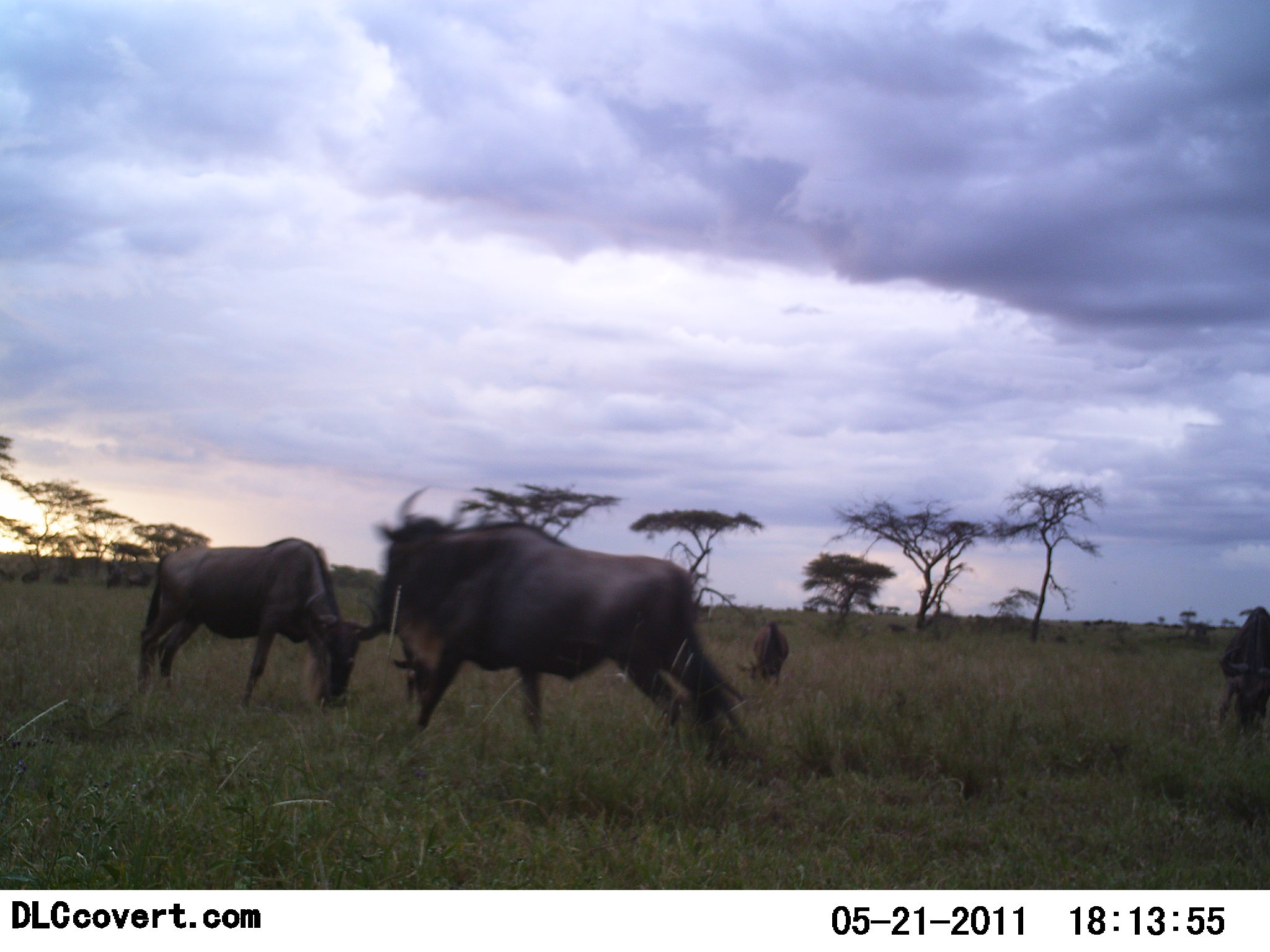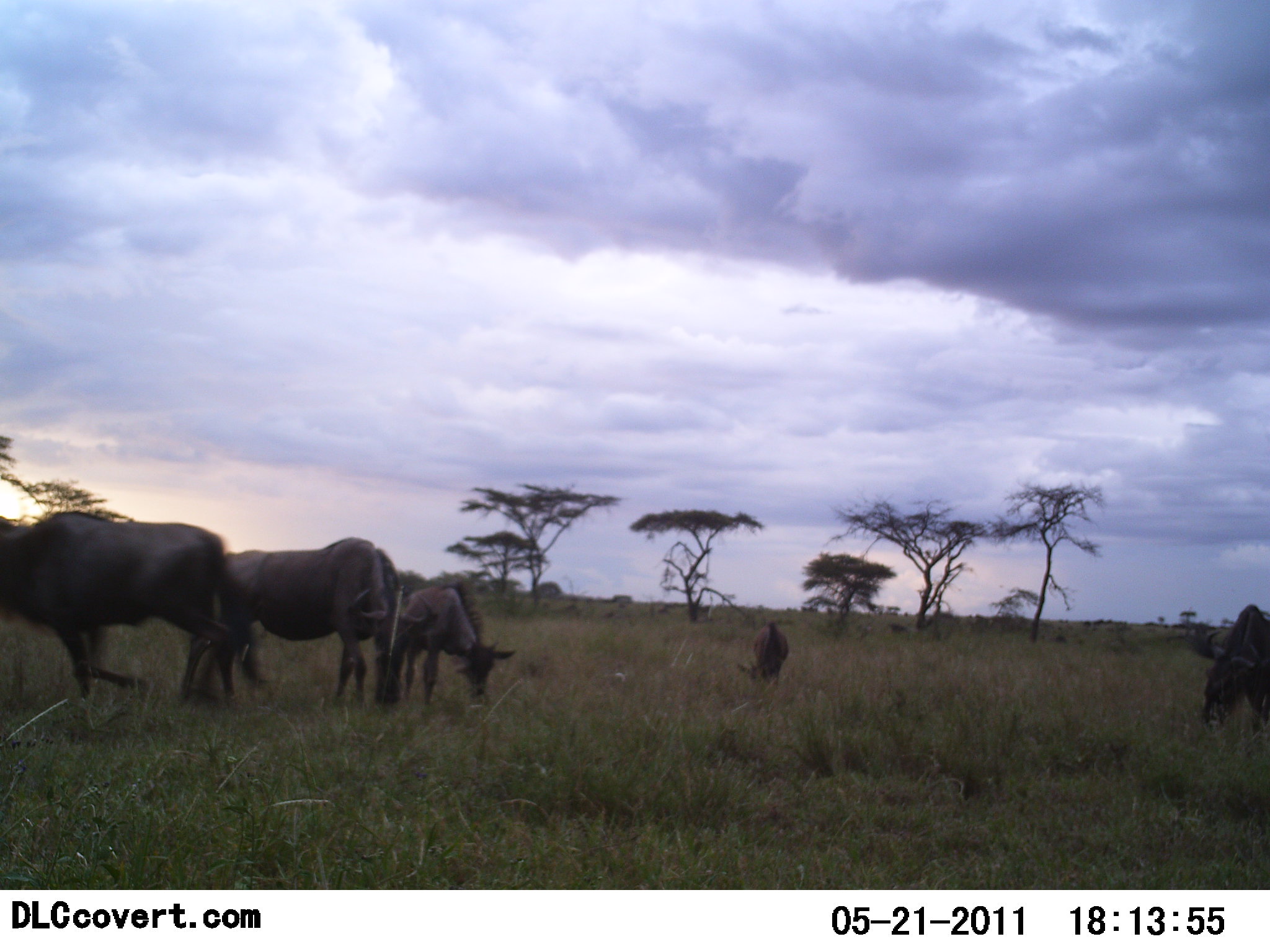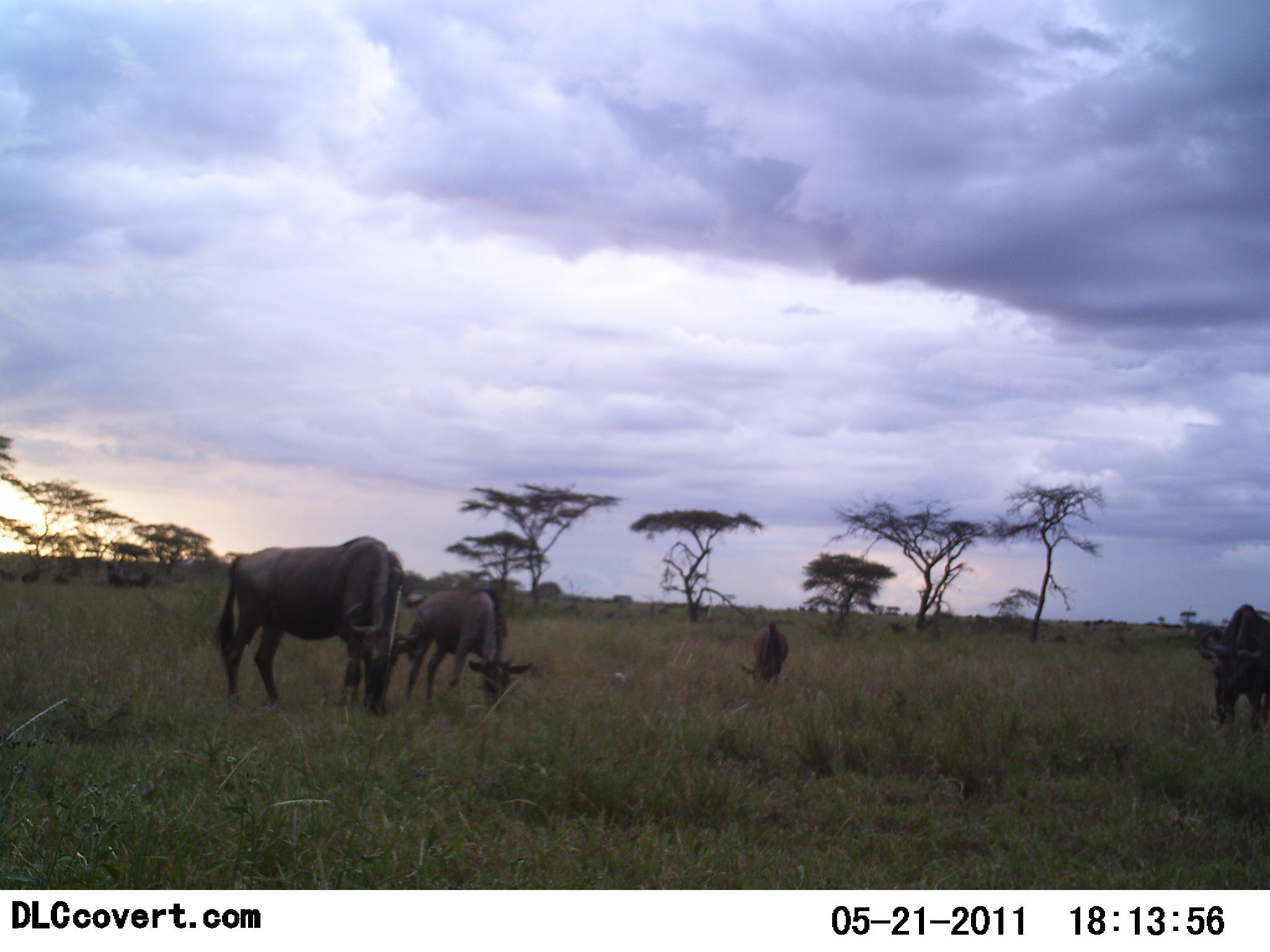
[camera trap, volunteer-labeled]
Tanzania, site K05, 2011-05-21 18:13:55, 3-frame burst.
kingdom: Animalia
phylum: Chordata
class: Mammalia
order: Artiodactyla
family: Bovidae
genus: Connochaetes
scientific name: Connochaetes taurinus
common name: blue wildebeest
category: wildebeest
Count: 8.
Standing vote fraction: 14%.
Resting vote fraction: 0%.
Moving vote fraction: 64%.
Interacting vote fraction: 0%.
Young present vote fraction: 36%.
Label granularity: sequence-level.